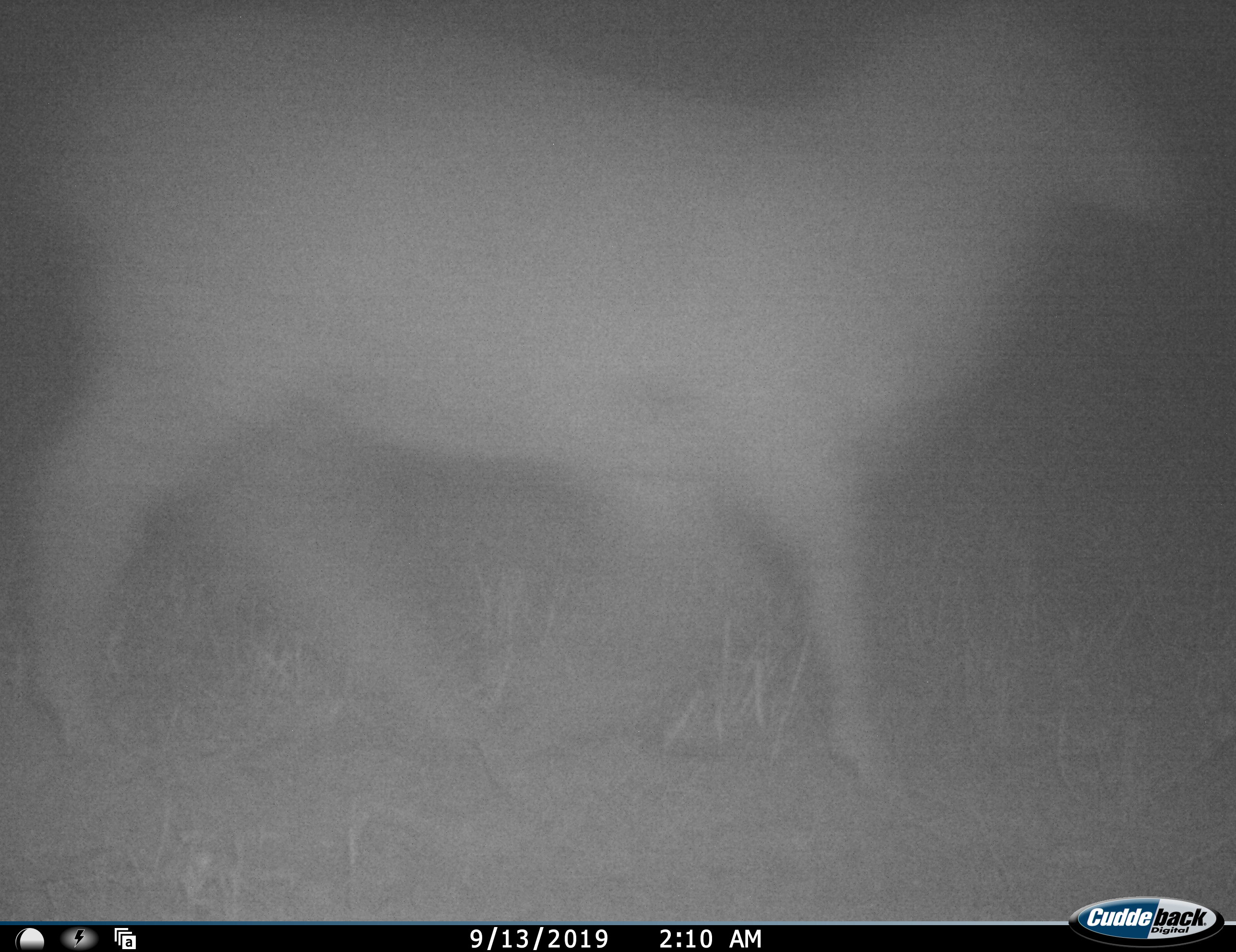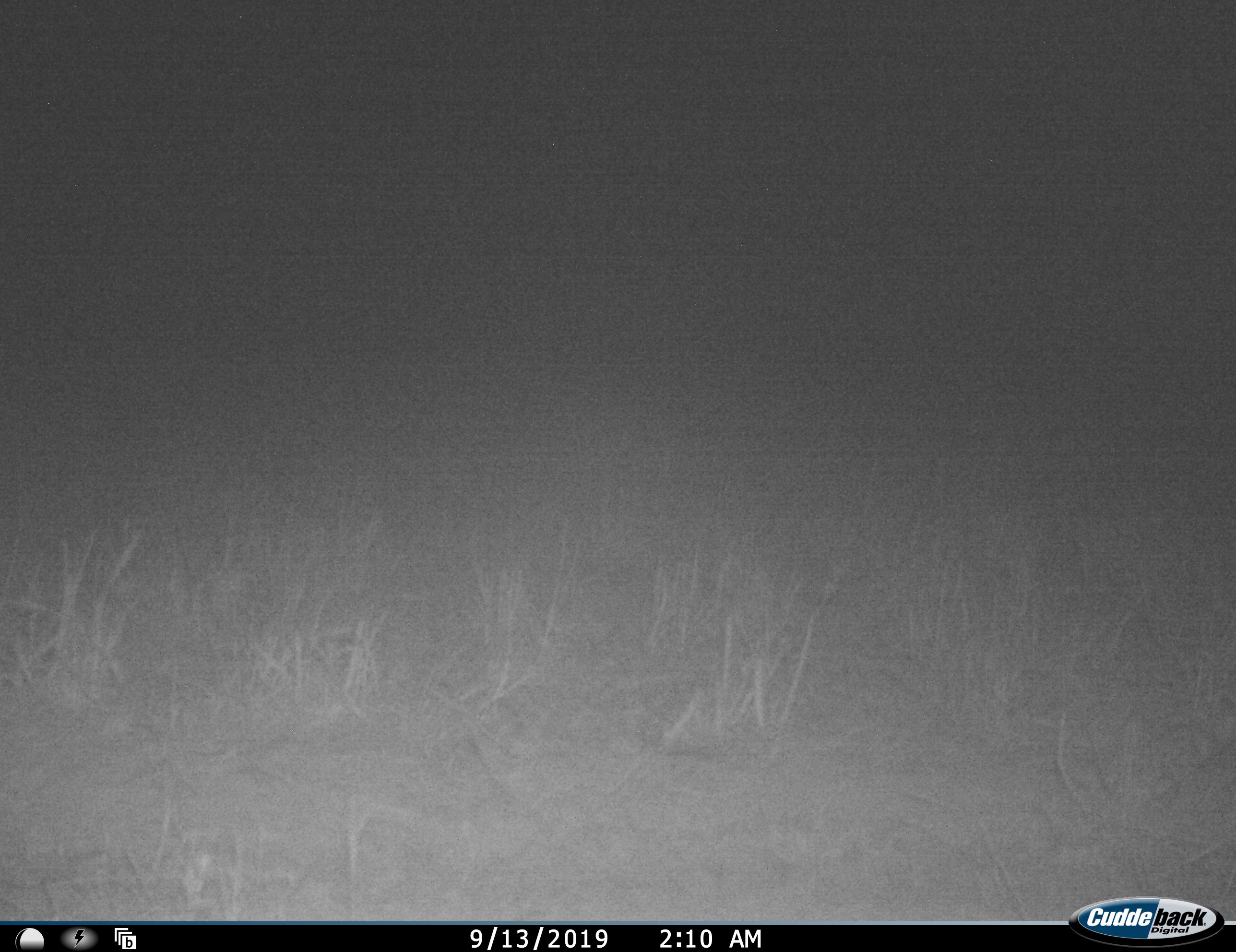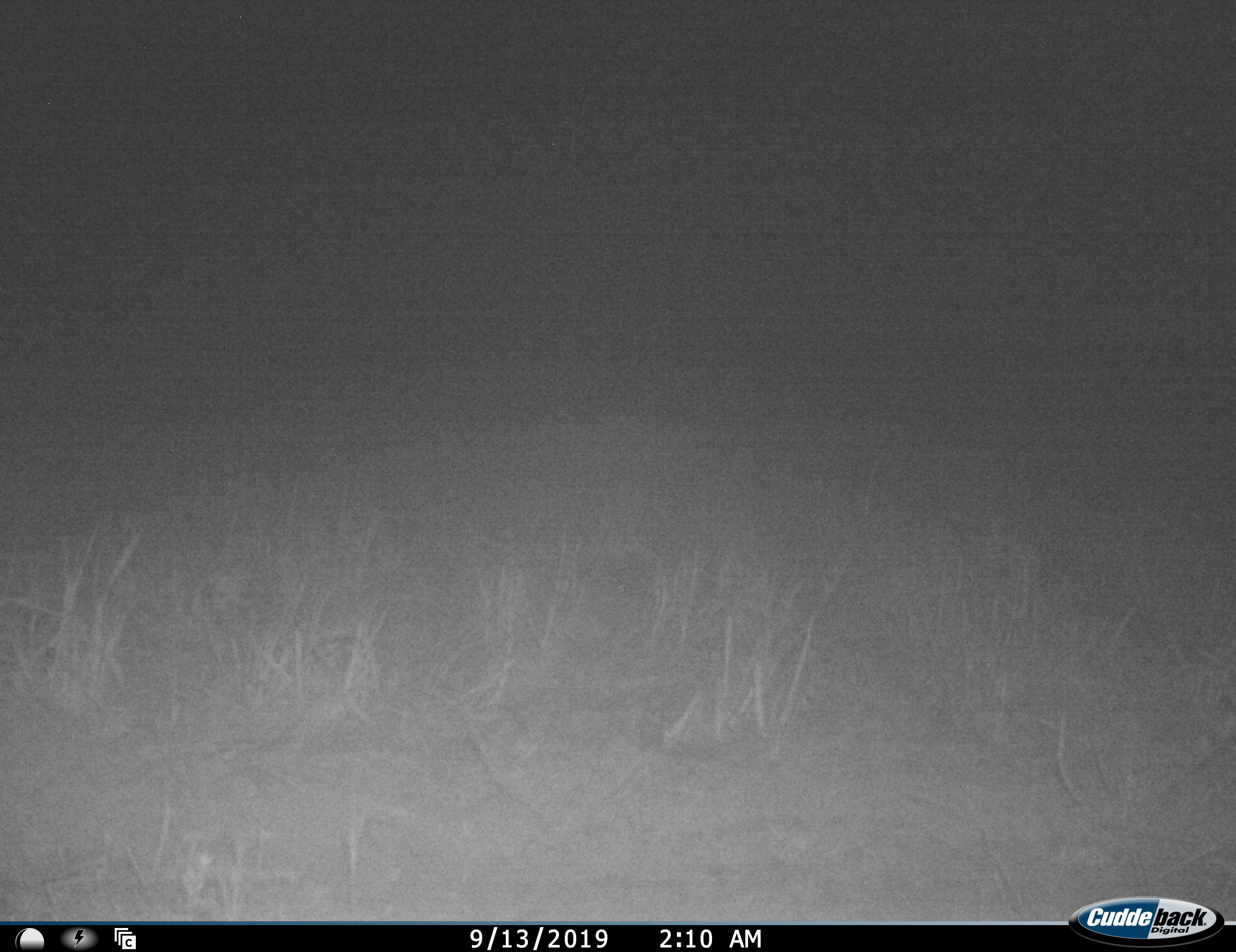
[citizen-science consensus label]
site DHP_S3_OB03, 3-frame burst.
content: unidentified animal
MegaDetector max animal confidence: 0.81